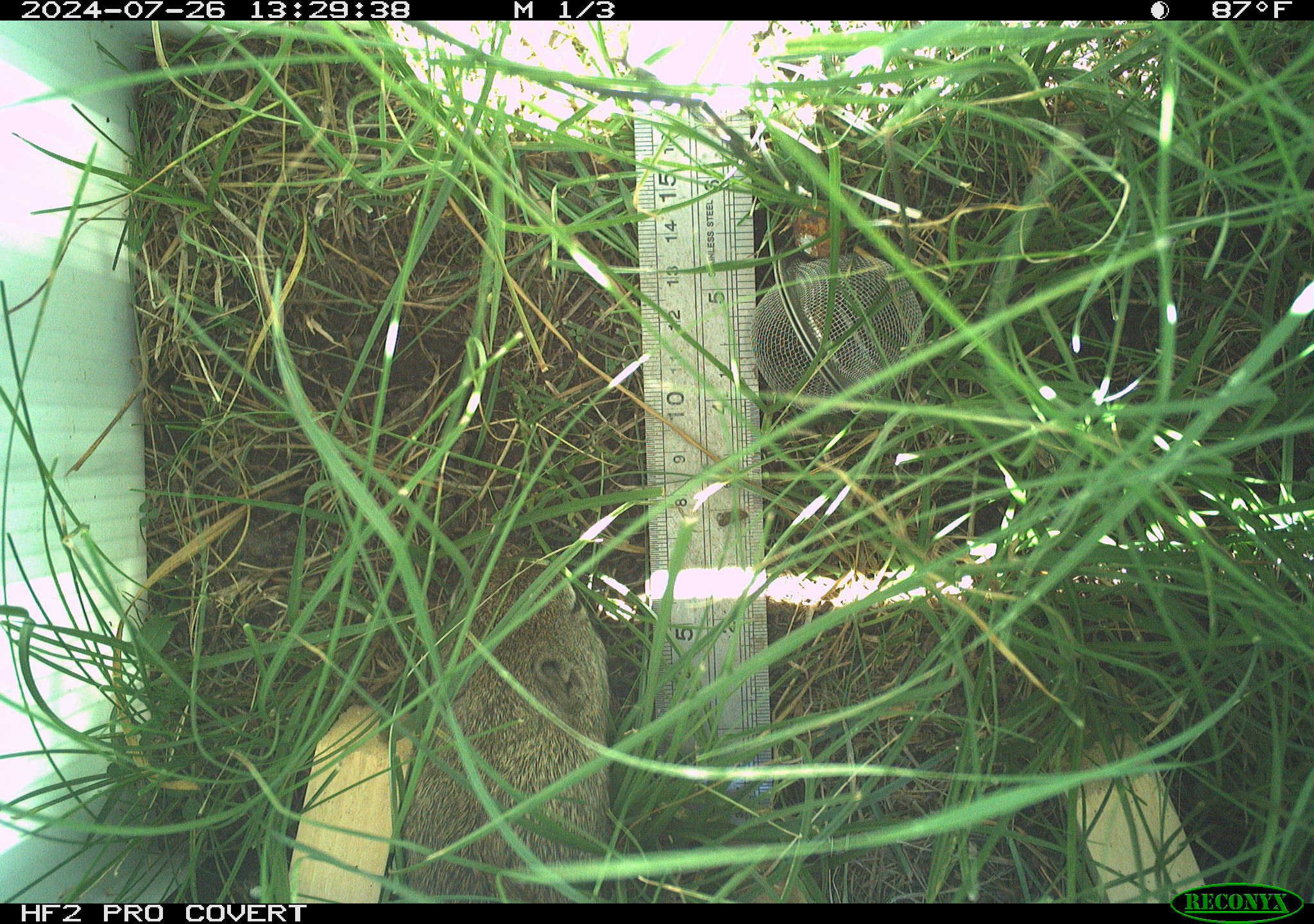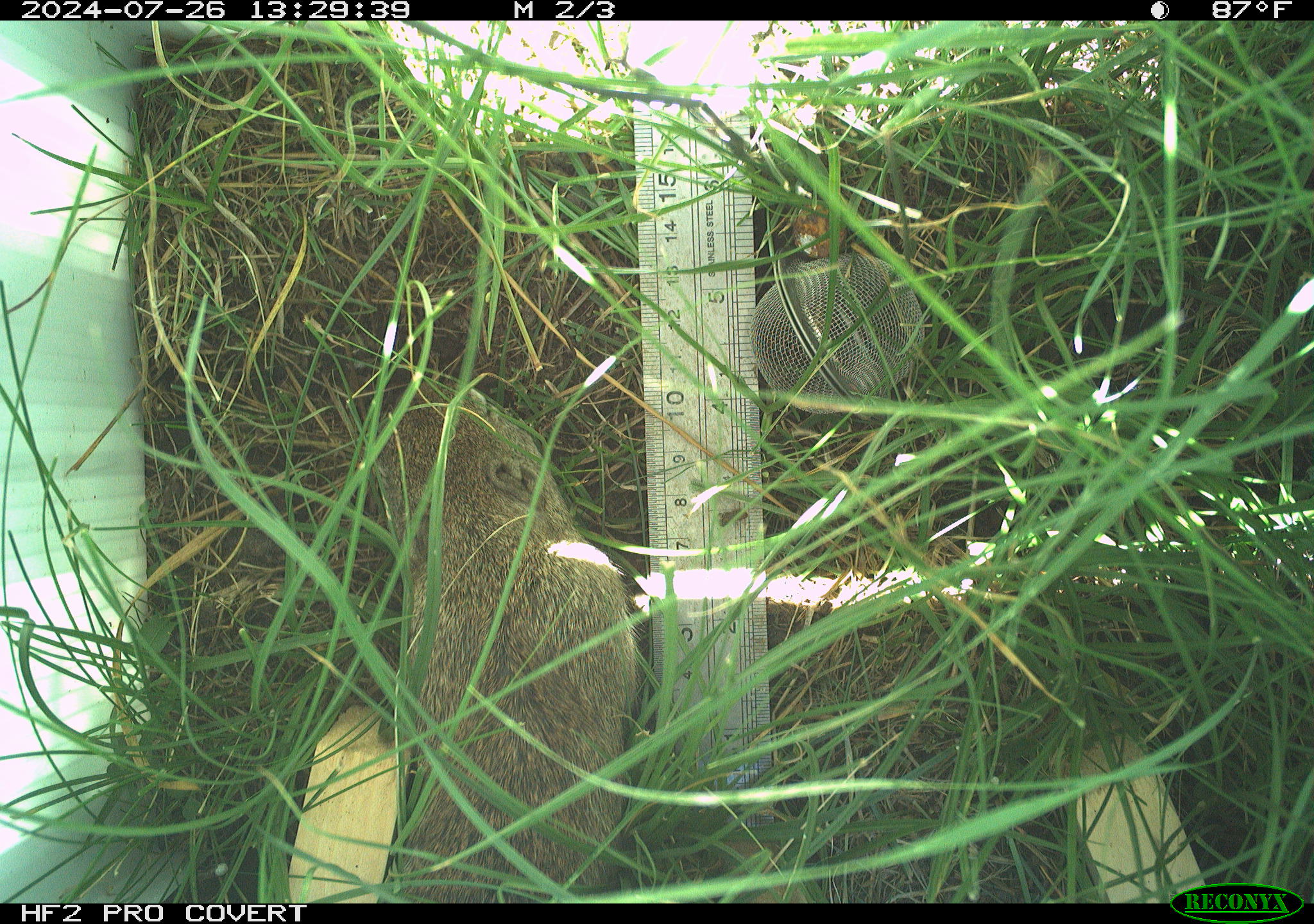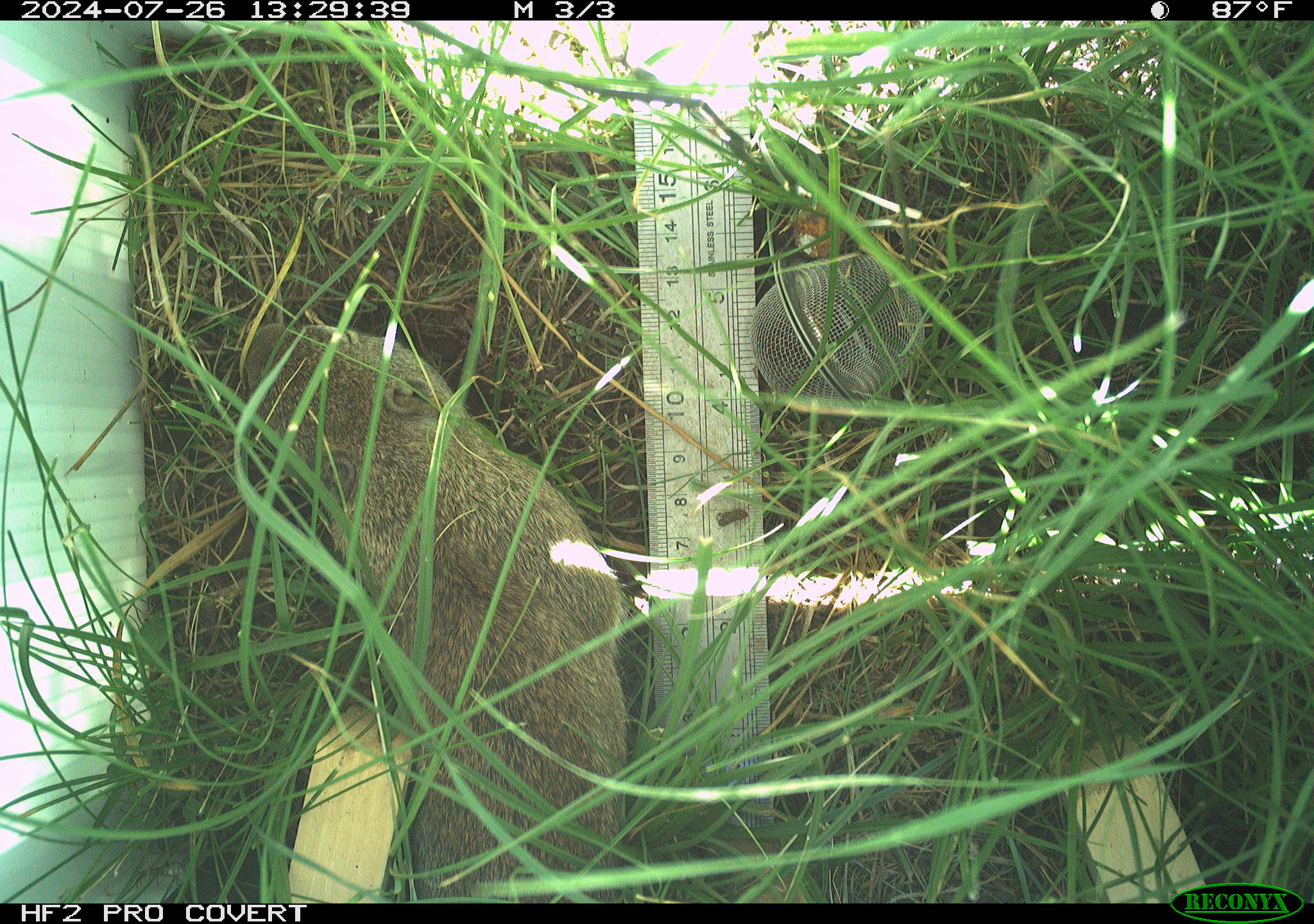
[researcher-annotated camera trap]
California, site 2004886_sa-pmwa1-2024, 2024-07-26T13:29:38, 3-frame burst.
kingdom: Animalia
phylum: Chordata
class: Mammalia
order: Rodentia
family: Sciuridae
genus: Urocitellus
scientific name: Urocitellus beldingi beldingi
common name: belding's ground squirrel